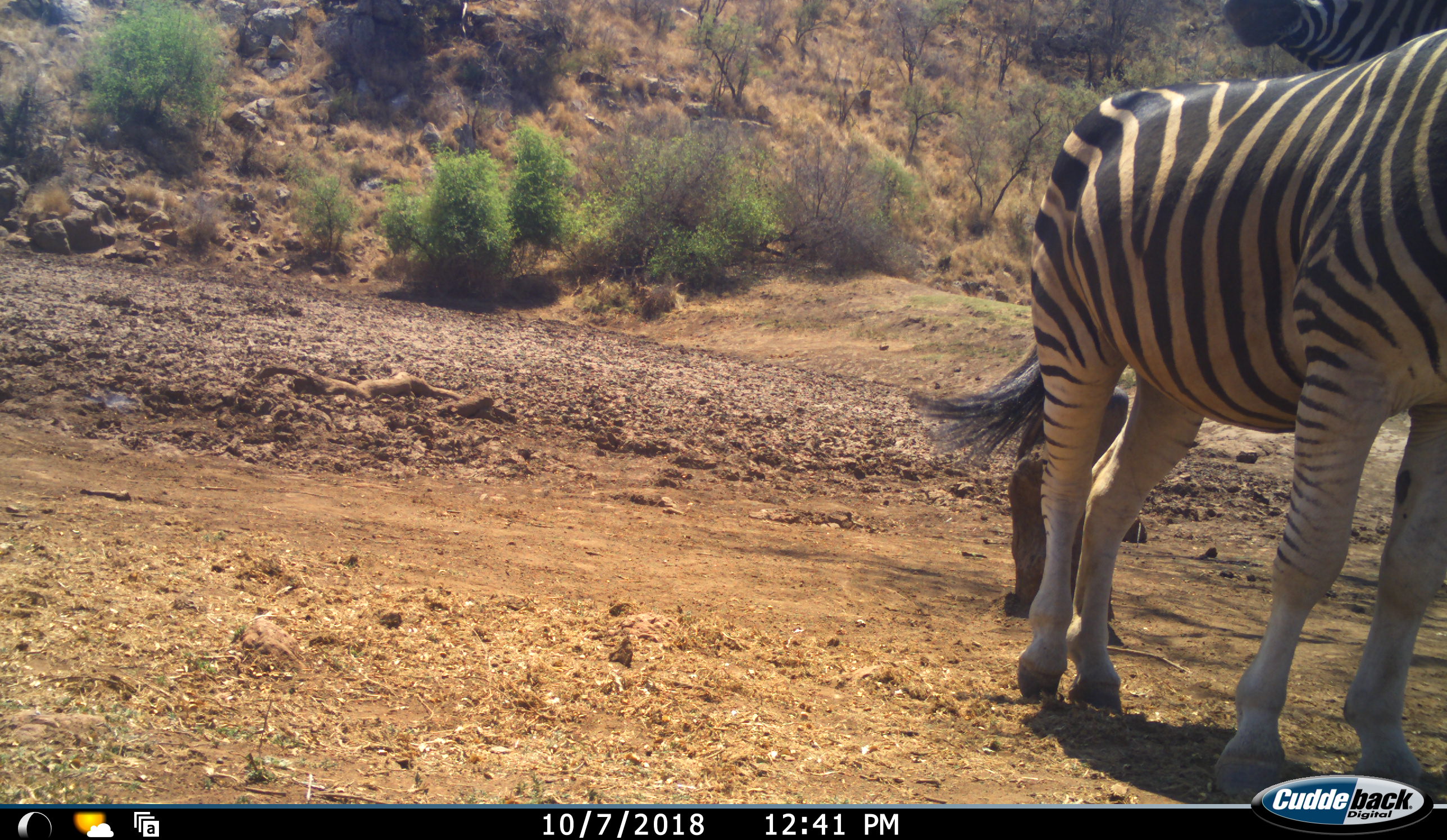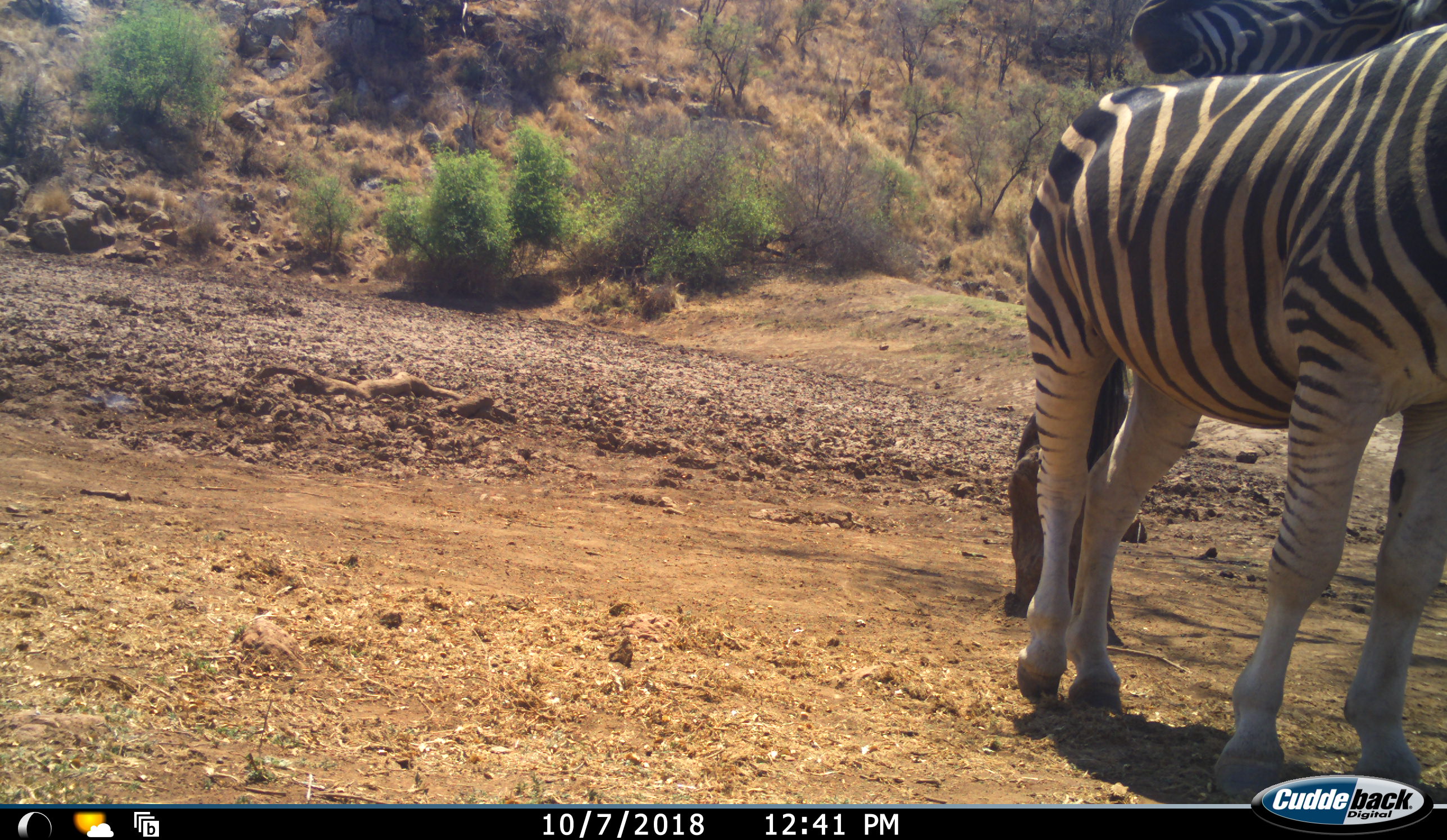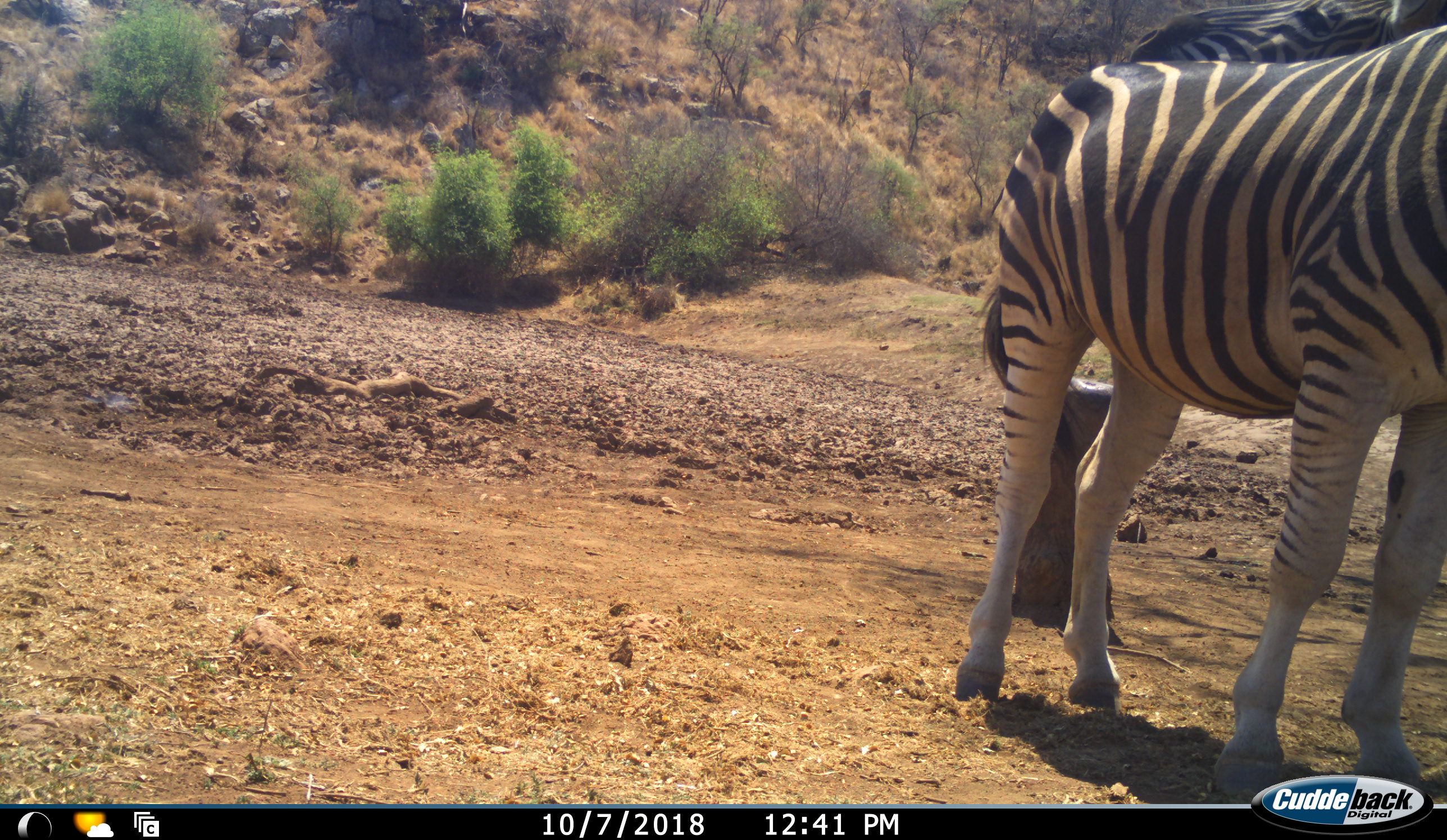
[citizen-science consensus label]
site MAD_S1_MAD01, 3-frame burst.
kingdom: Animalia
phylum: Chordata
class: Mammalia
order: Perissodactyla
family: Equidae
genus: Equus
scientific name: Equus quagga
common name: plains zebra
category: zebraplains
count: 2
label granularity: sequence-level